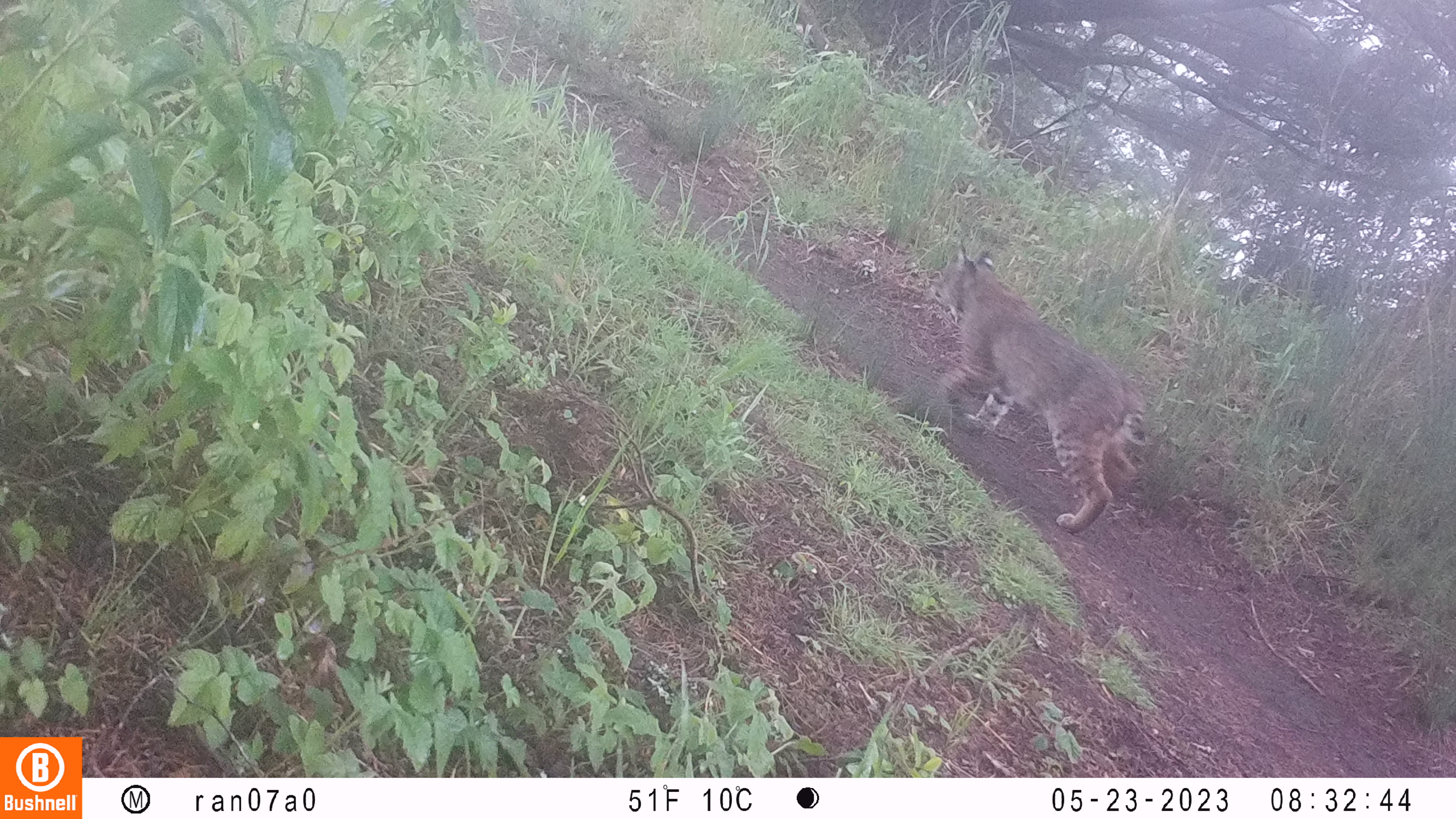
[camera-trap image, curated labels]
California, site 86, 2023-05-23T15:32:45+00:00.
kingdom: Animalia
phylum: Chordata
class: Mammalia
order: Carnivora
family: Felidae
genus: Lynx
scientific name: Lynx rufus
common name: bobcat